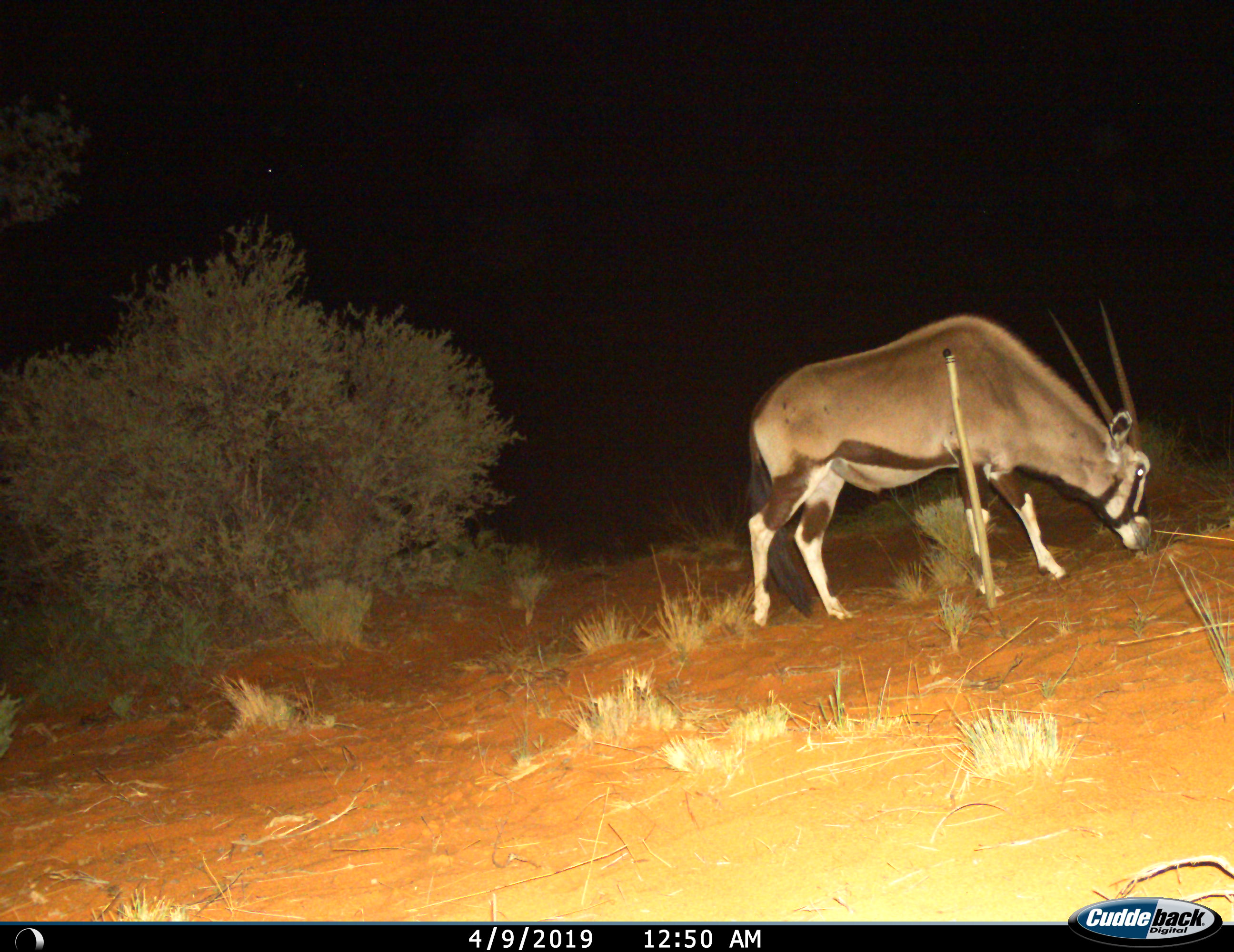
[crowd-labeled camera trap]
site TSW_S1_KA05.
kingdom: Animalia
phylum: Chordata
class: Mammalia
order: Artiodactyla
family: Bovidae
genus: Oryx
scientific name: Oryx gazella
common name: gemsbok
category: oryx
Oryx (gemsbok) (Oryx gazella), count 1. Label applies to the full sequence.